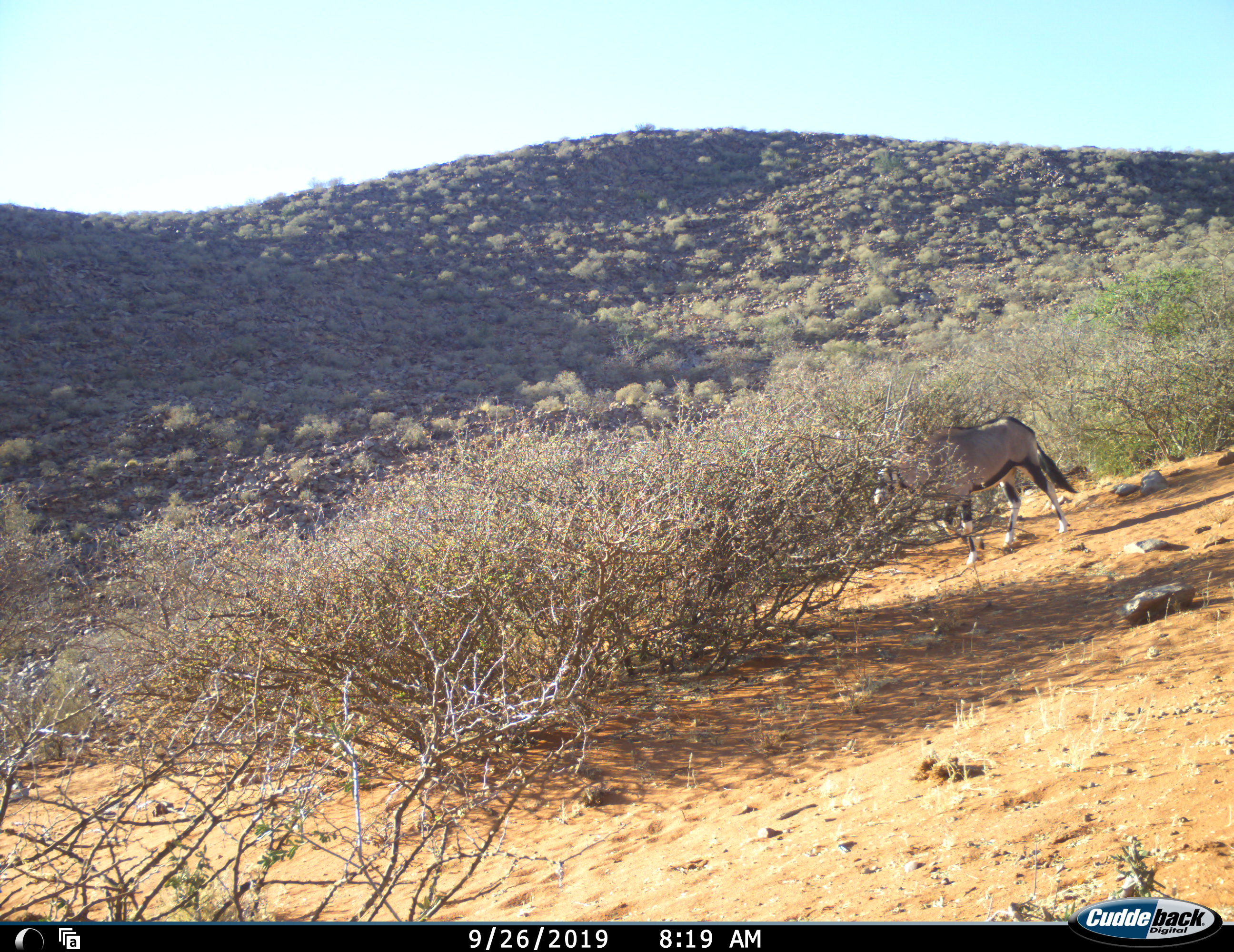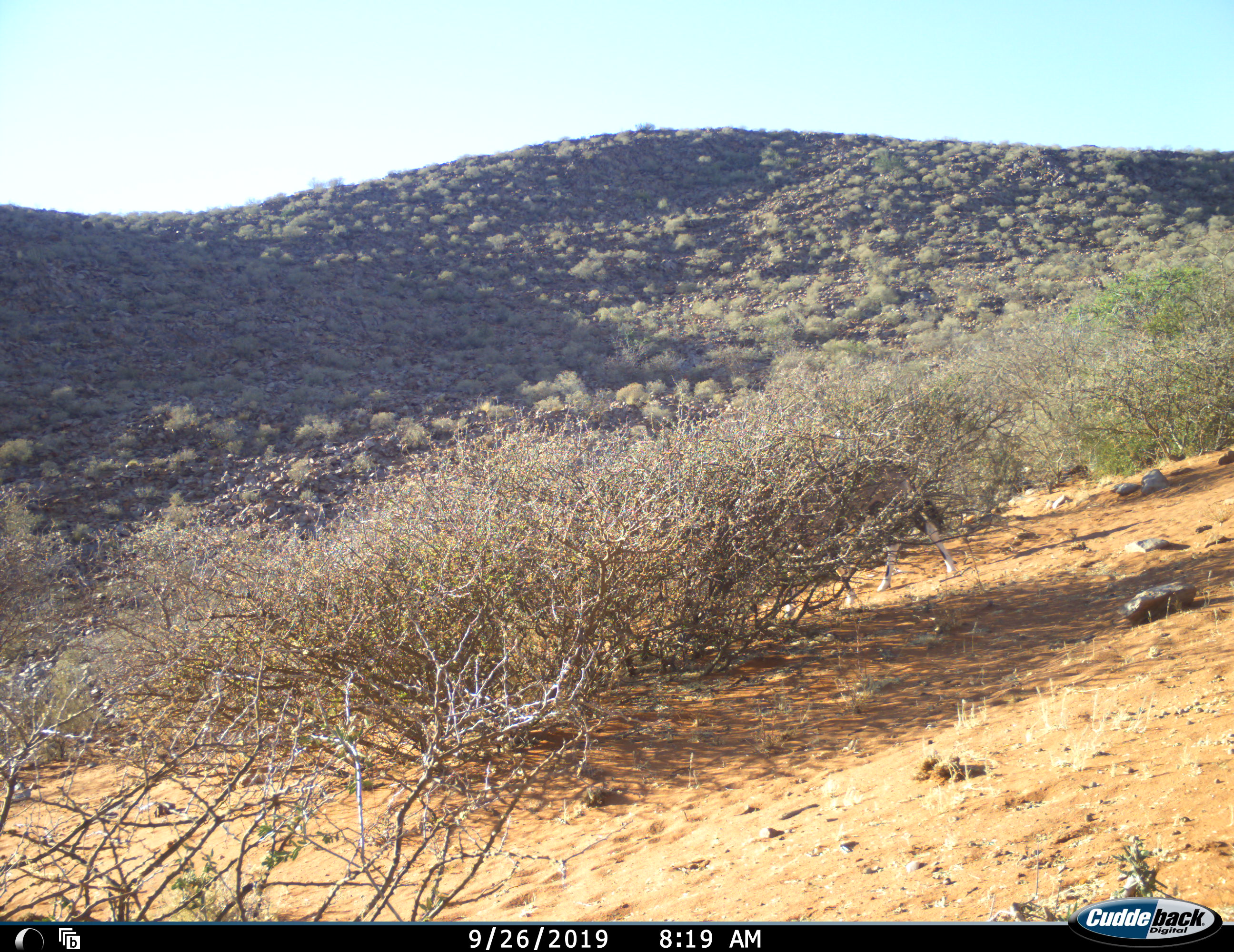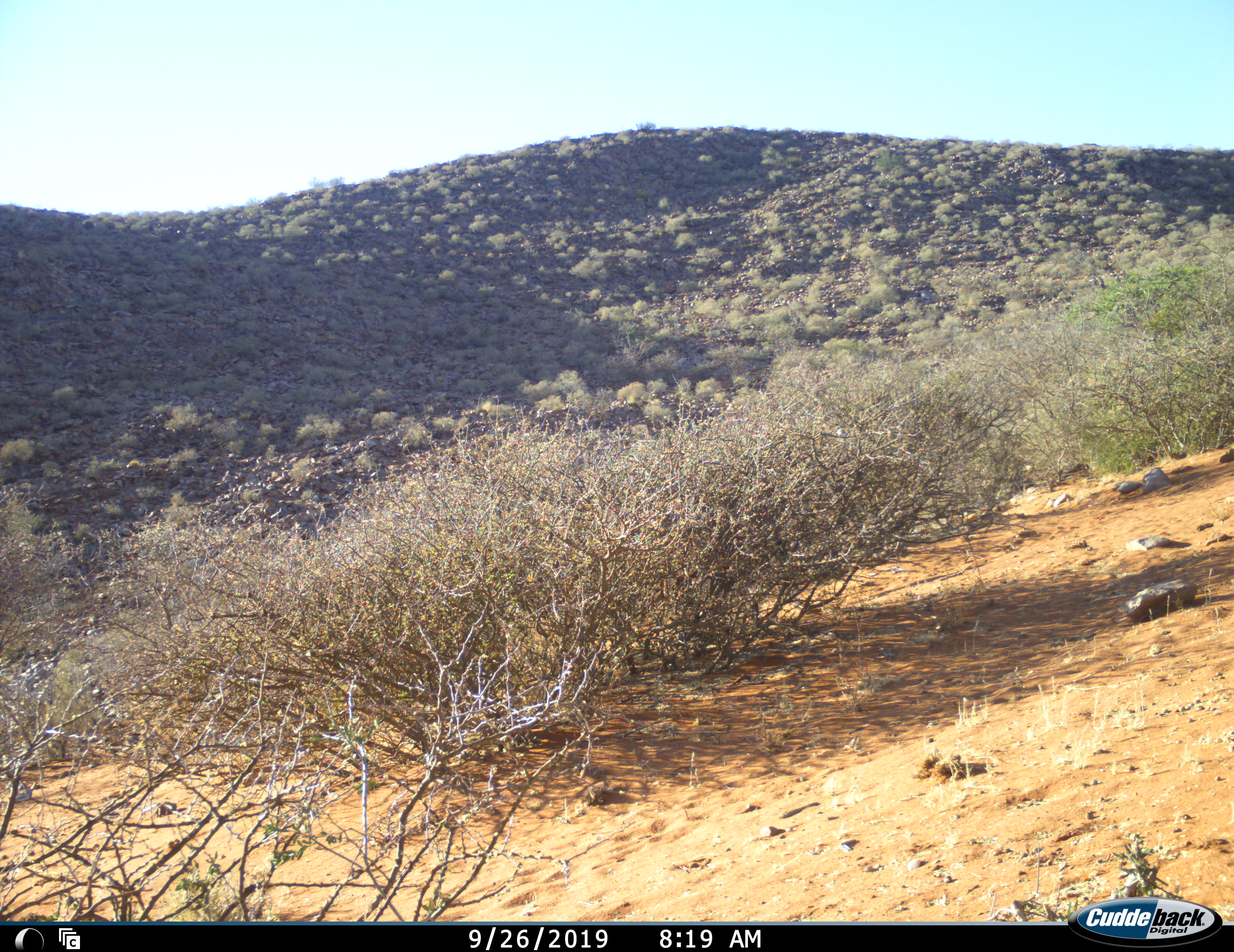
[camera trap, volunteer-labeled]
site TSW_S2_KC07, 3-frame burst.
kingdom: Animalia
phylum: Chordata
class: Mammalia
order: Artiodactyla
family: Bovidae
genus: Oryx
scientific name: Oryx gazella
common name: gemsbok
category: oryx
Oryx (gemsbok) (Oryx gazella), count 1. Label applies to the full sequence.